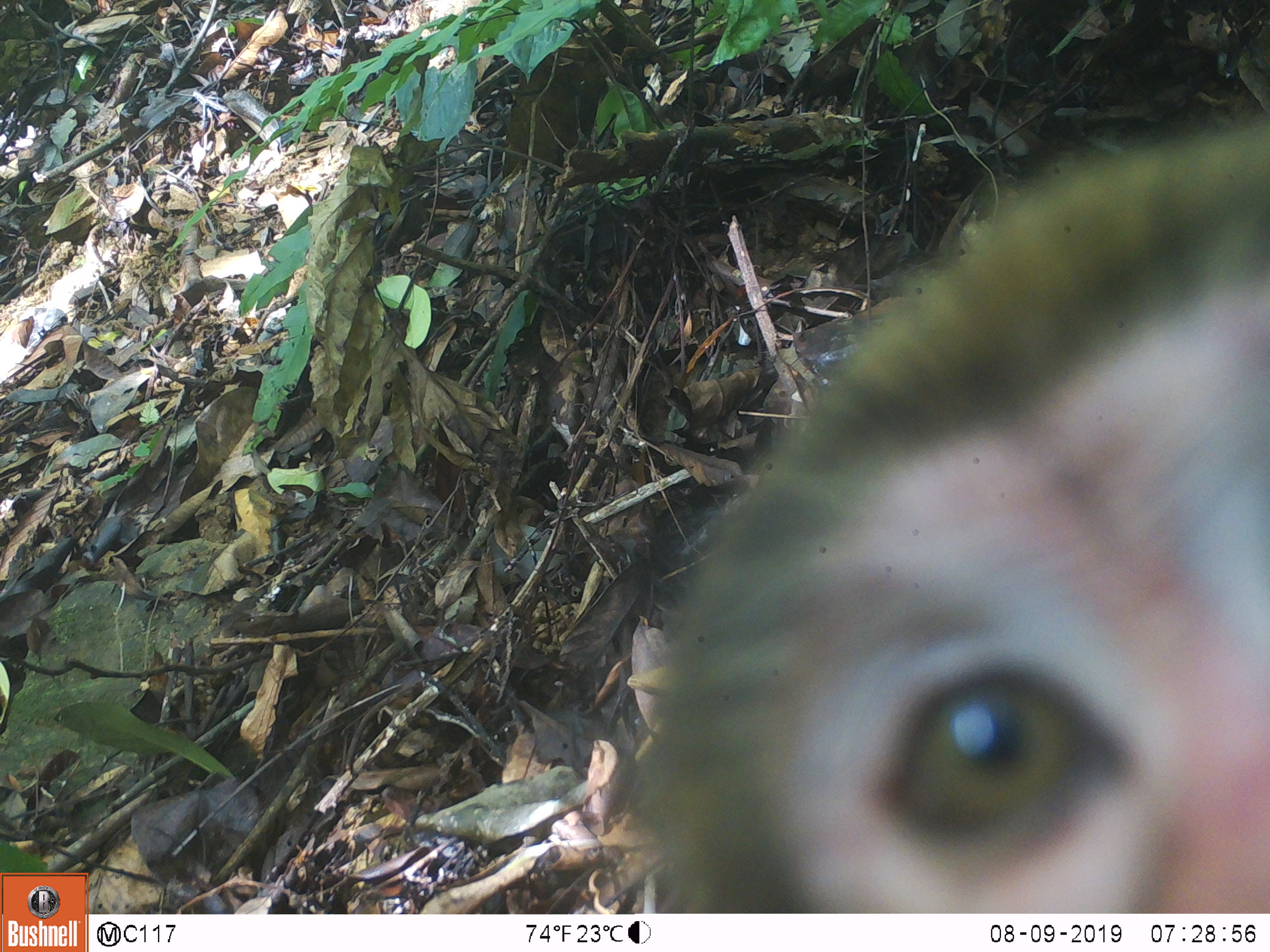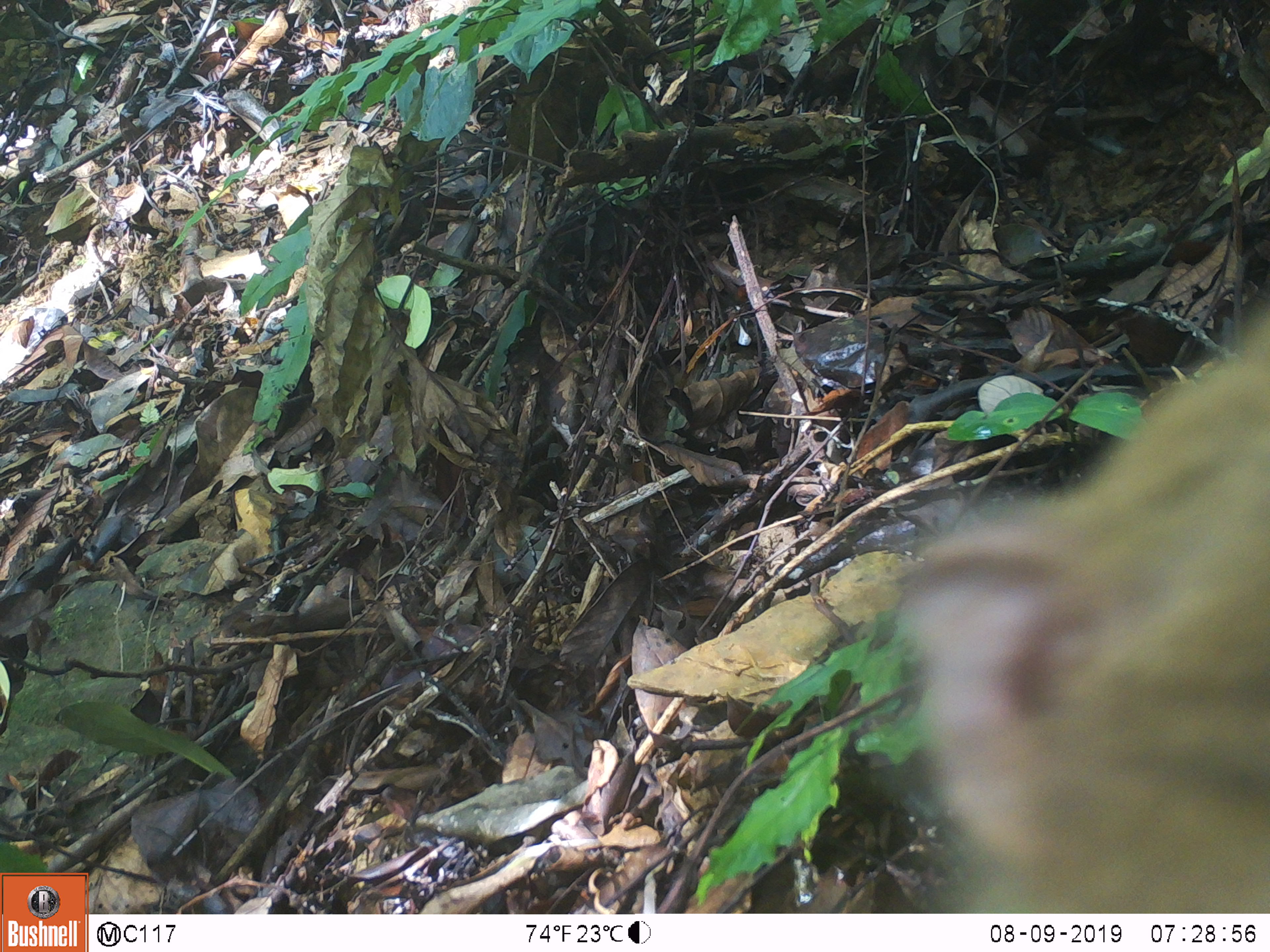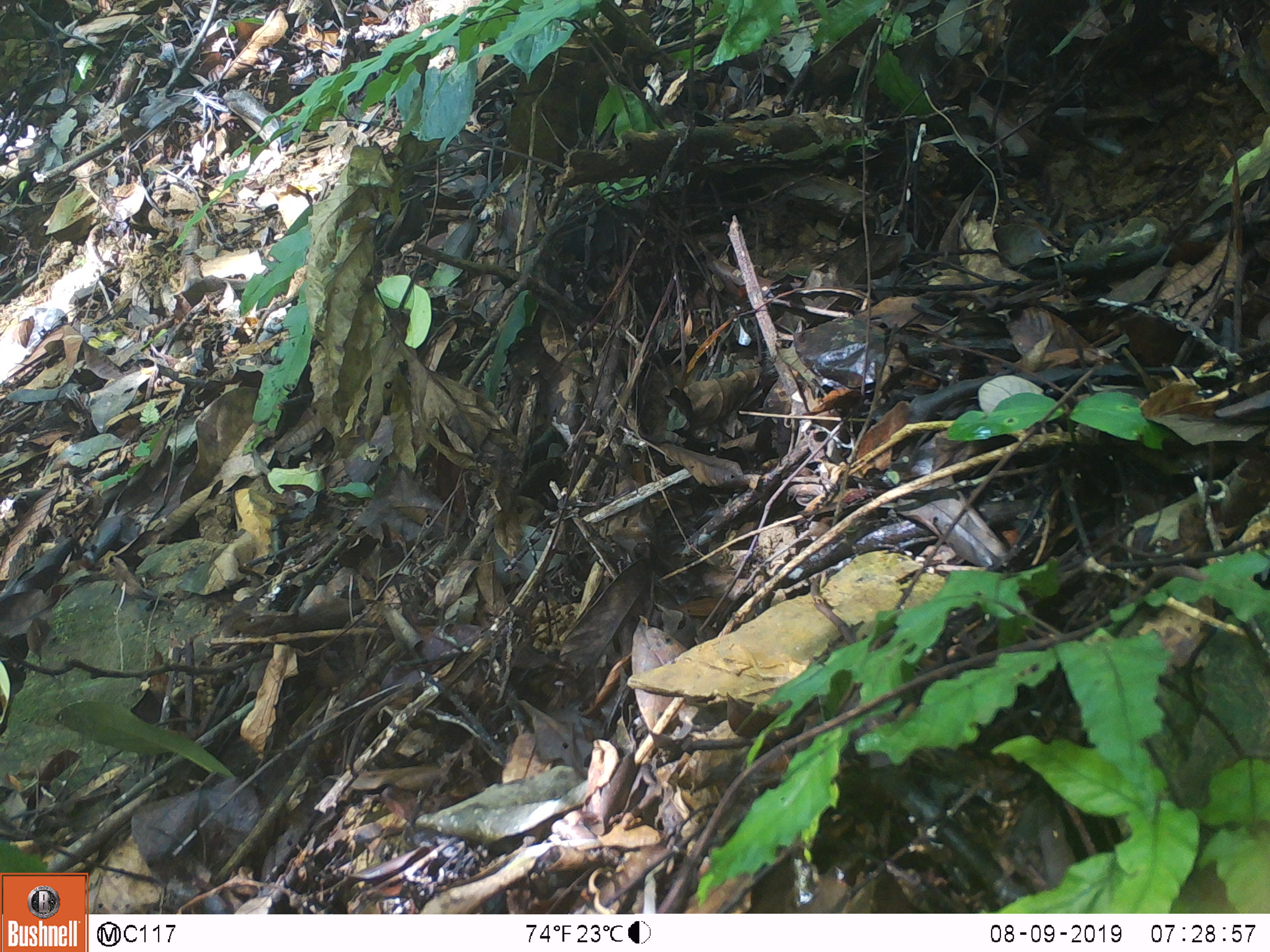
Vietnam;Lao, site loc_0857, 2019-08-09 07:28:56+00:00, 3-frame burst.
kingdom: Animalia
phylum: Chordata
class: Mammalia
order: Primates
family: Cercopithecidae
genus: Macaca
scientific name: Macaca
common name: macaque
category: macaque not stump tailed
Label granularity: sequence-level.